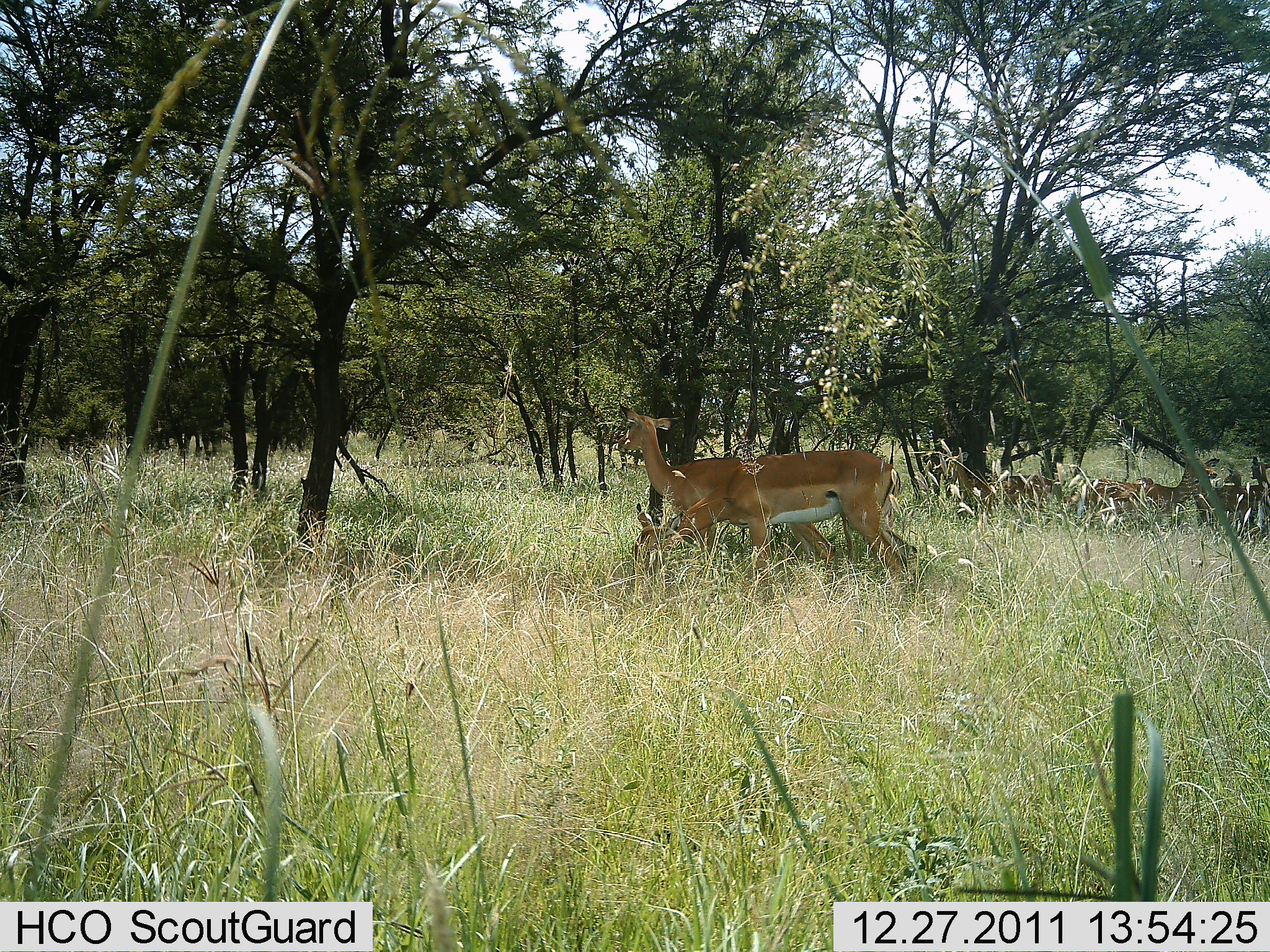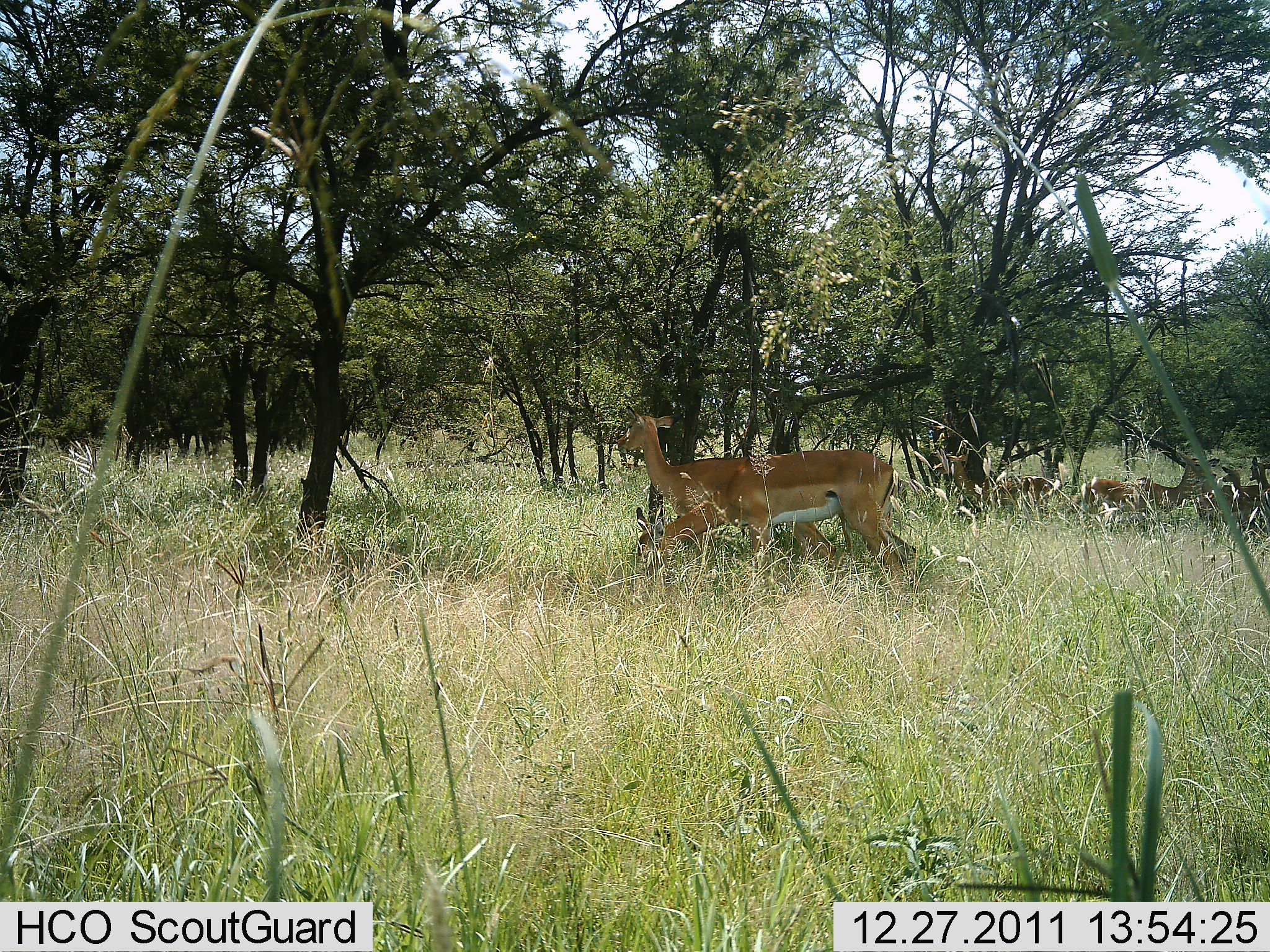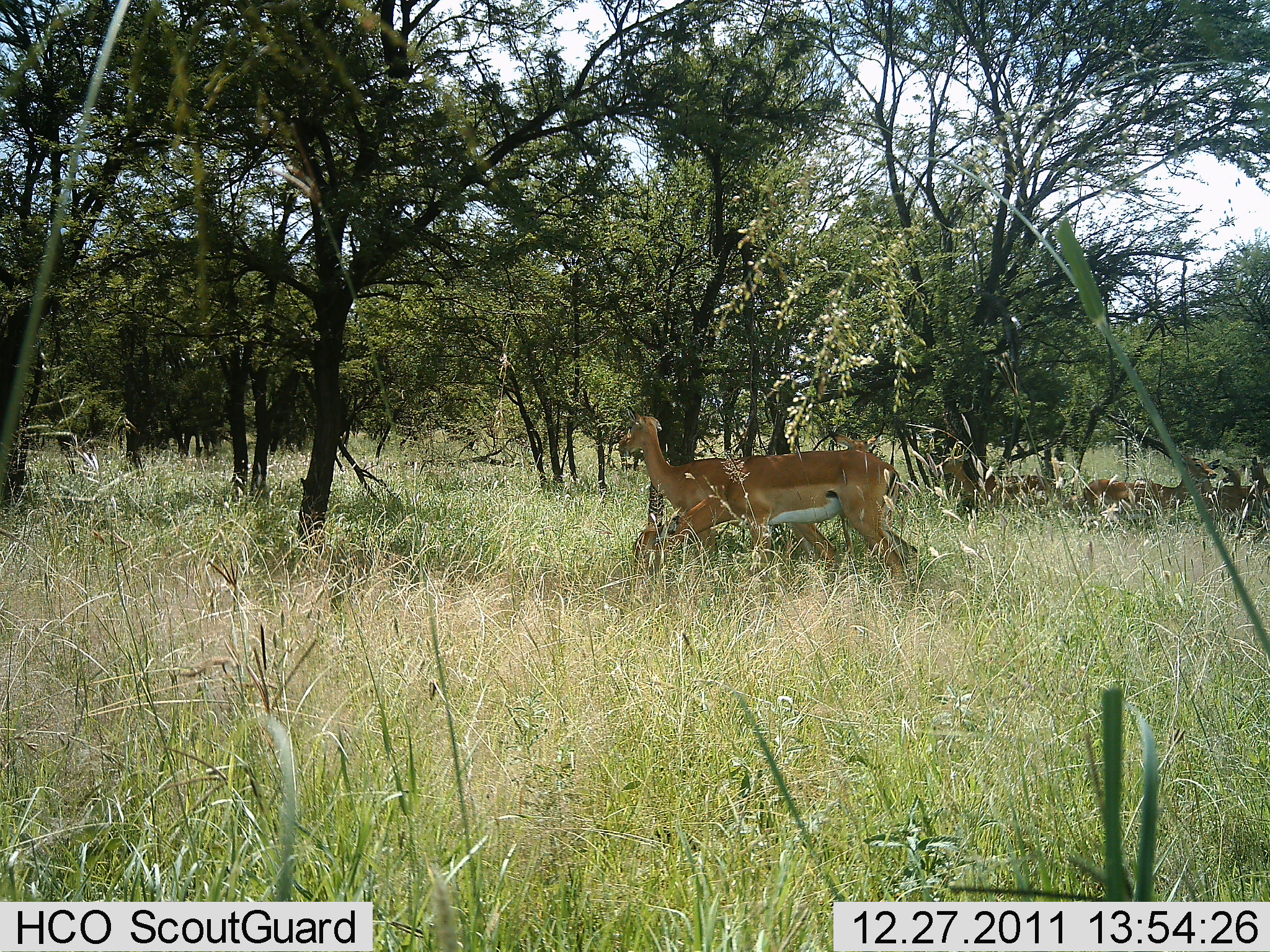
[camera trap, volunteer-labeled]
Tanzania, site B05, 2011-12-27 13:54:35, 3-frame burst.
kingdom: Animalia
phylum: Chordata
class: Mammalia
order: Artiodactyla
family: Bovidae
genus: Nanger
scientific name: Nanger granti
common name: grant's gazelle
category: gazellegrants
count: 4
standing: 70%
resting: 40%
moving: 30%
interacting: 0%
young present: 0%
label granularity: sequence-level